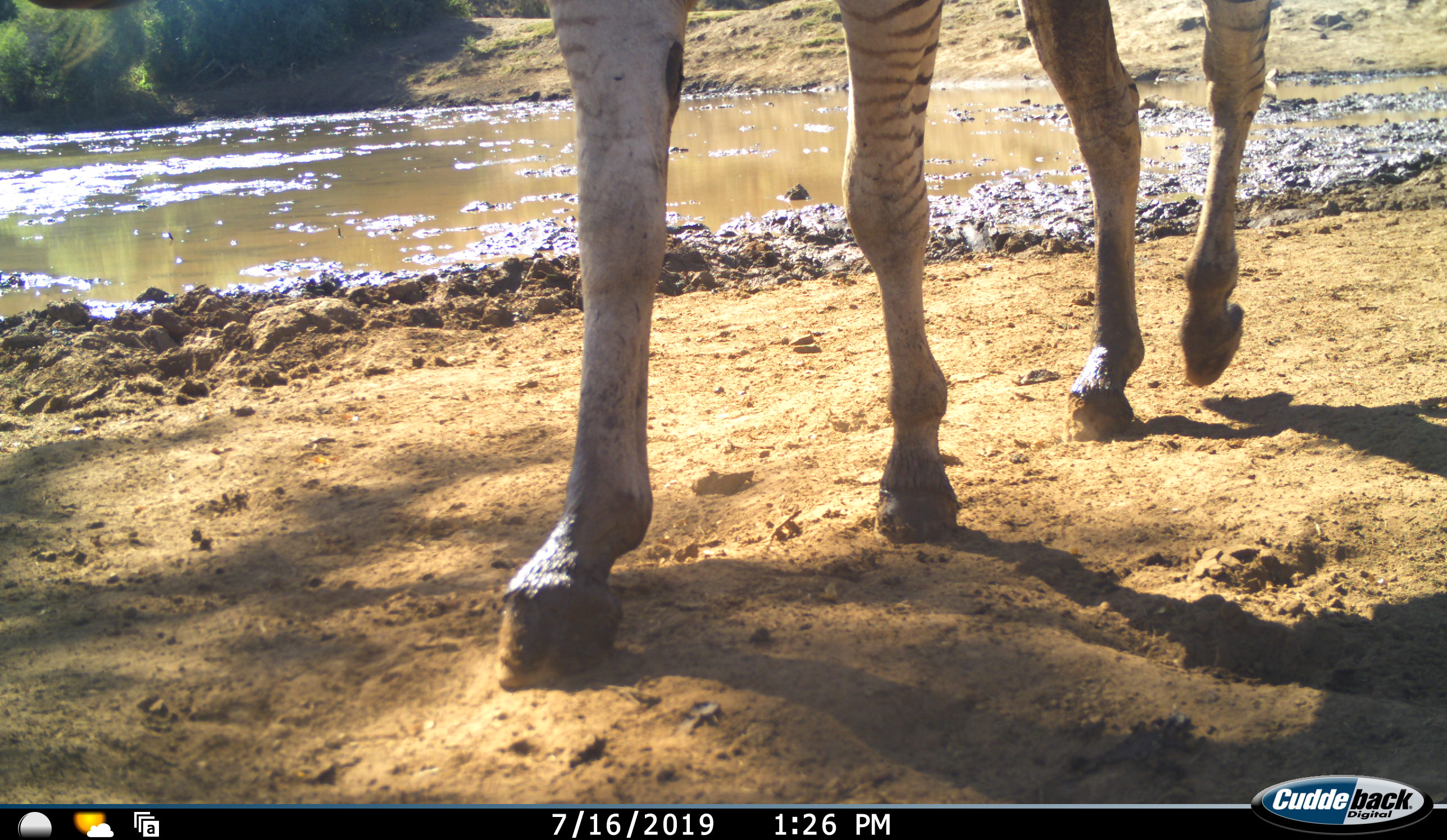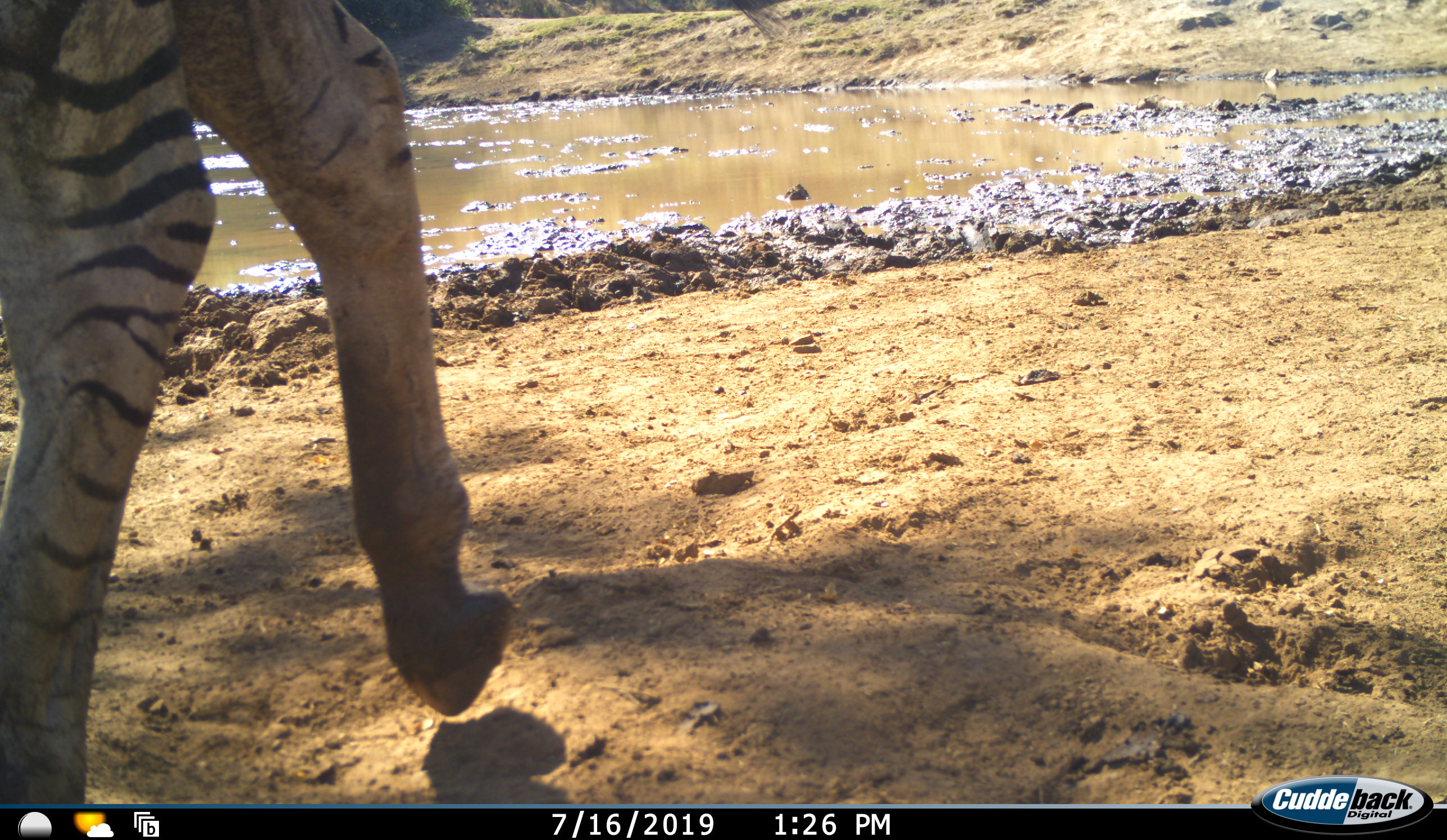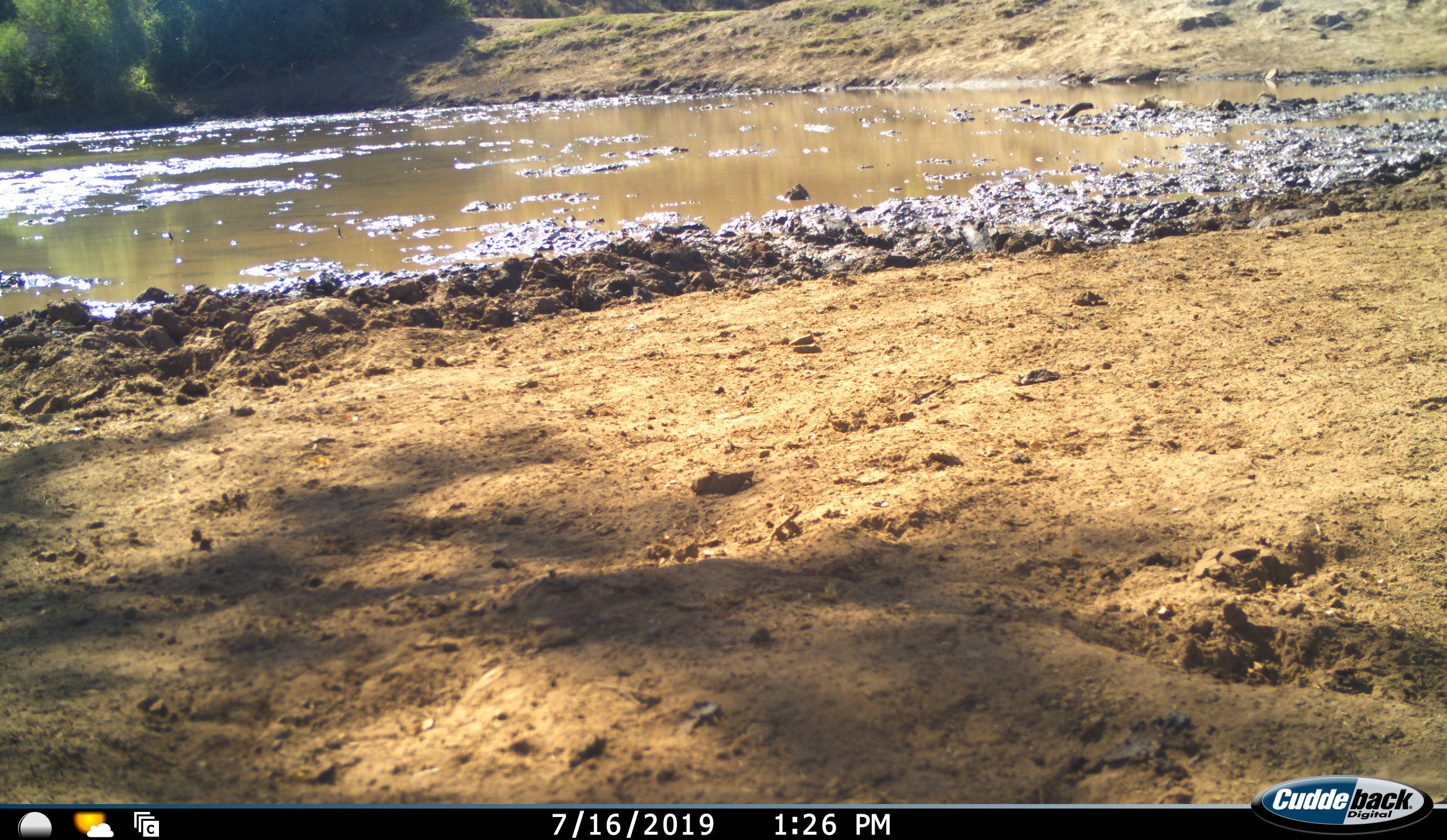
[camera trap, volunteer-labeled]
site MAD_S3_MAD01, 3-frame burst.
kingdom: Animalia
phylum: Chordata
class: Mammalia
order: Perissodactyla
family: Equidae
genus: Equus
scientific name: Equus quagga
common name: plains zebra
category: zebraplains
Zebraplains (plains zebra) (Equus quagga), count 1. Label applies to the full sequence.